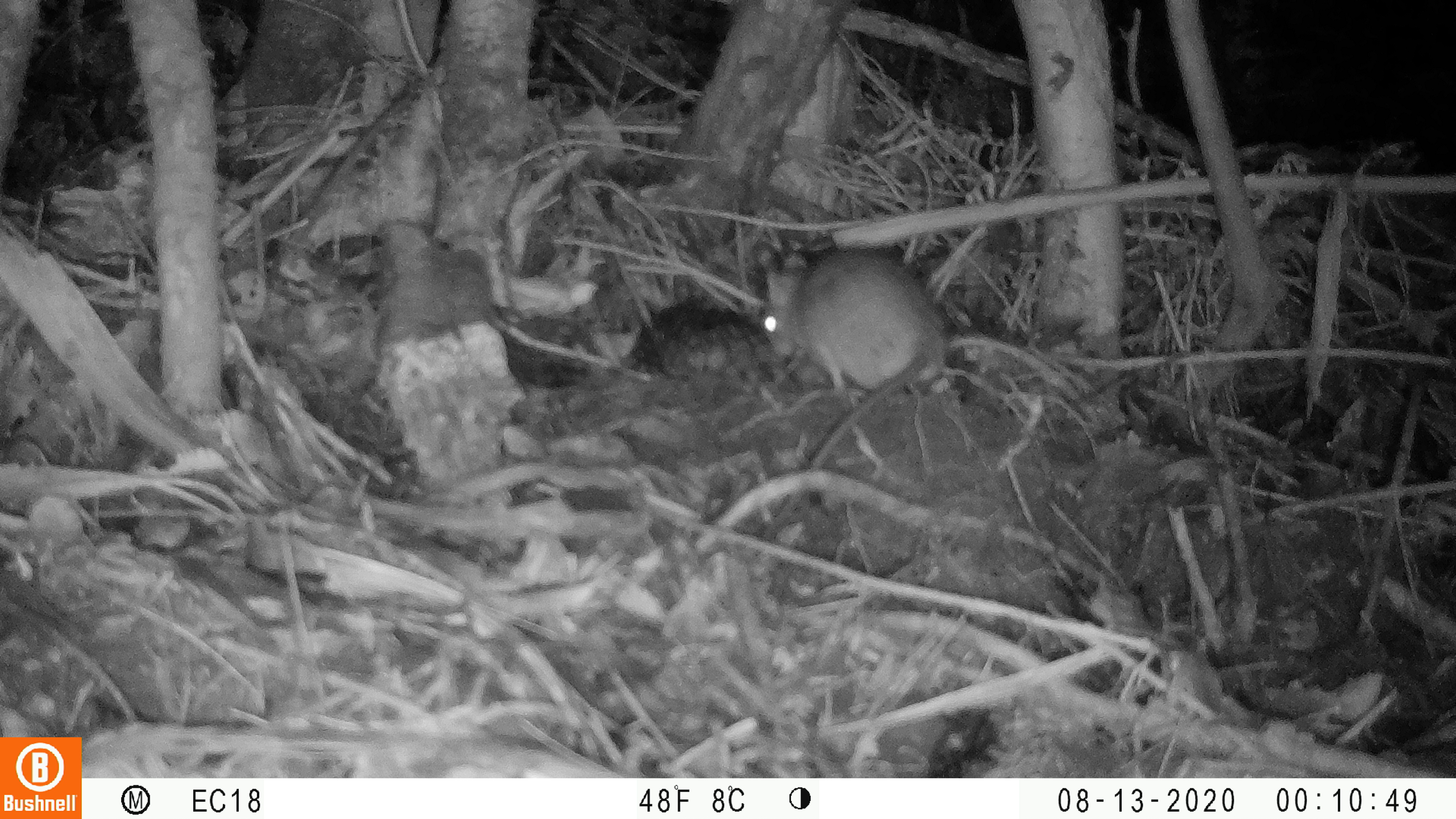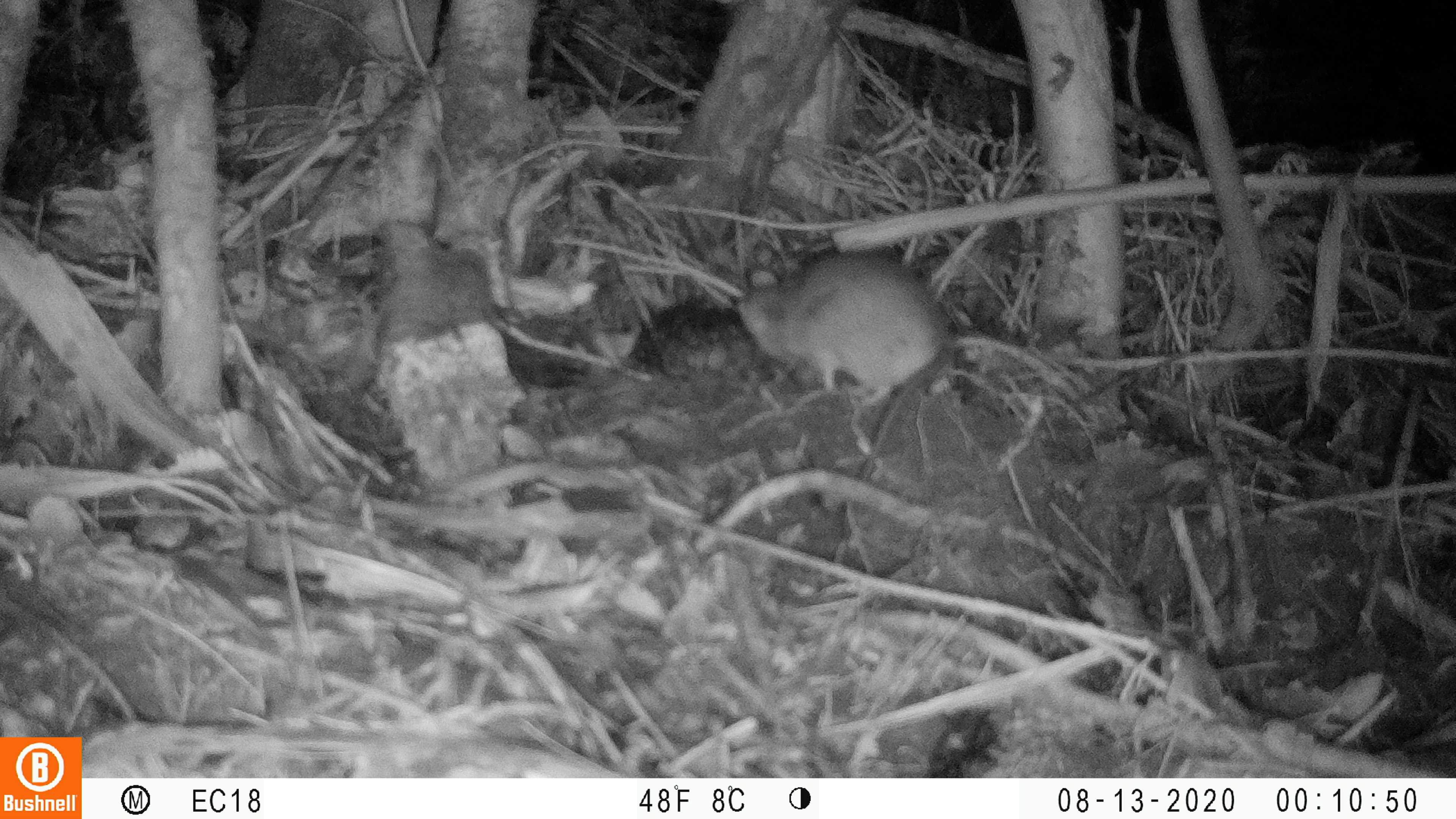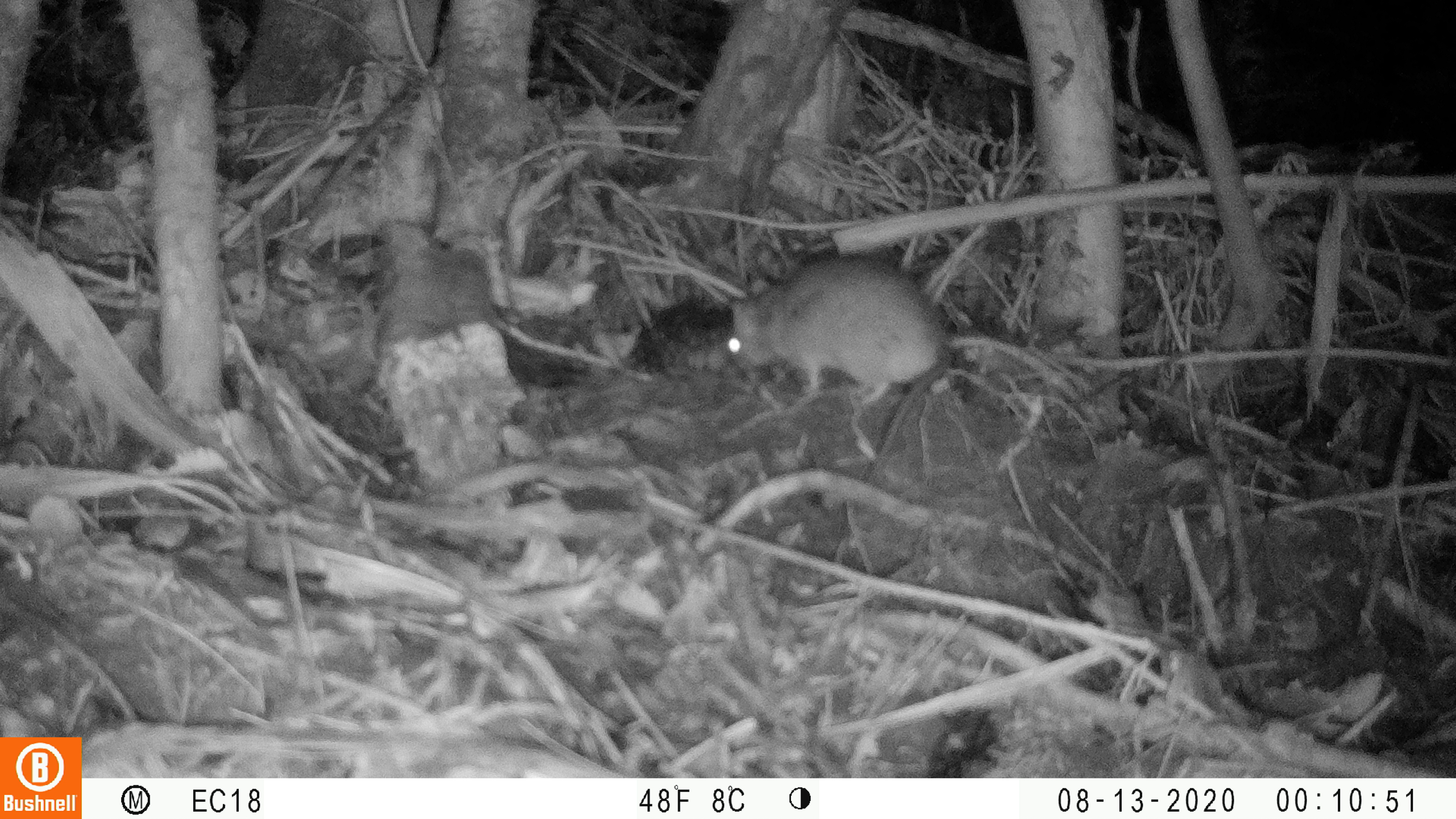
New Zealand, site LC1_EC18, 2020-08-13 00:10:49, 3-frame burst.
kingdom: Animalia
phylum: Chordata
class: Mammalia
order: Rodentia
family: Muridae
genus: Rattus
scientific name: Rattus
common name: rat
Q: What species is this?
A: Rat (Rattus).